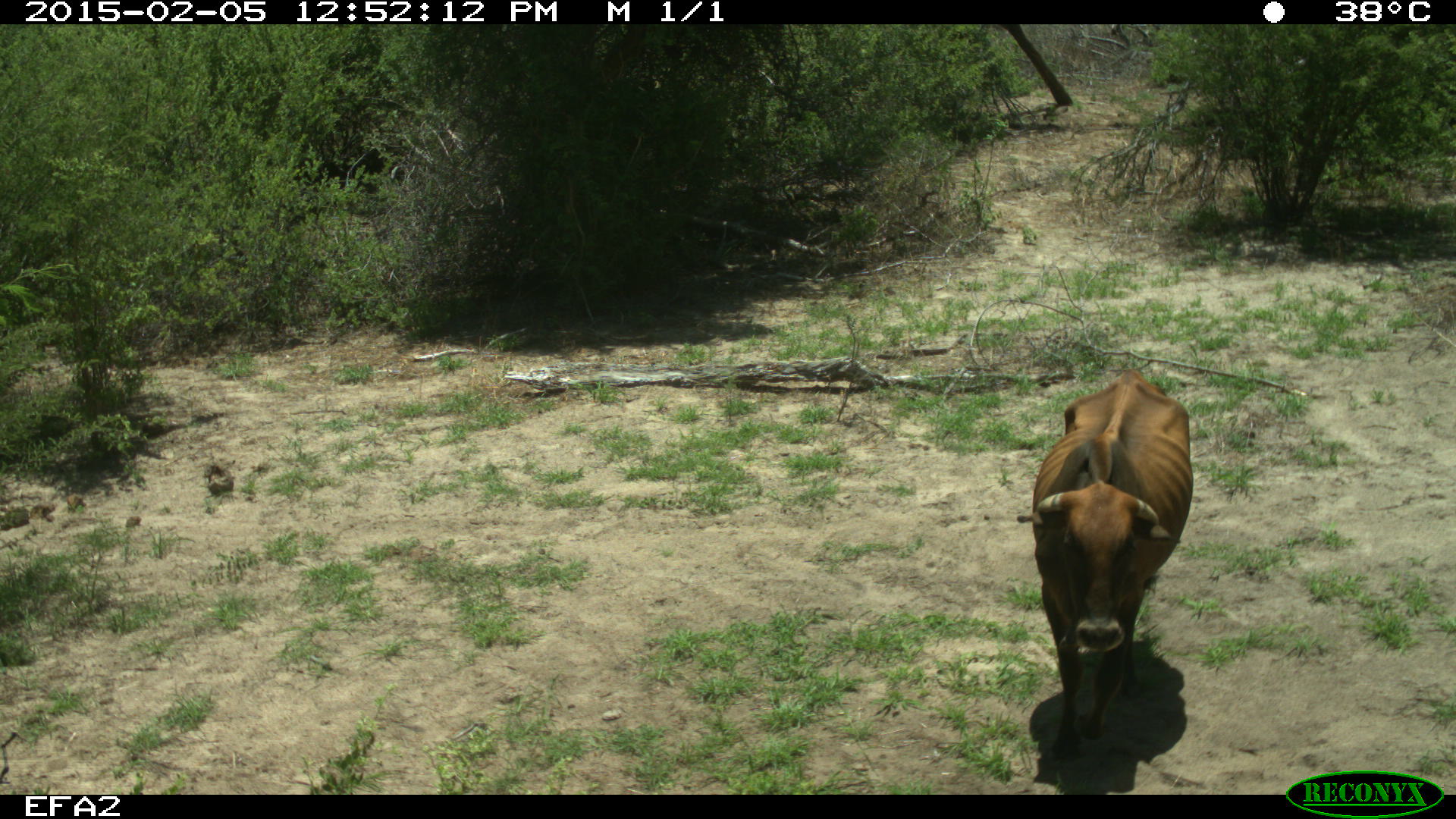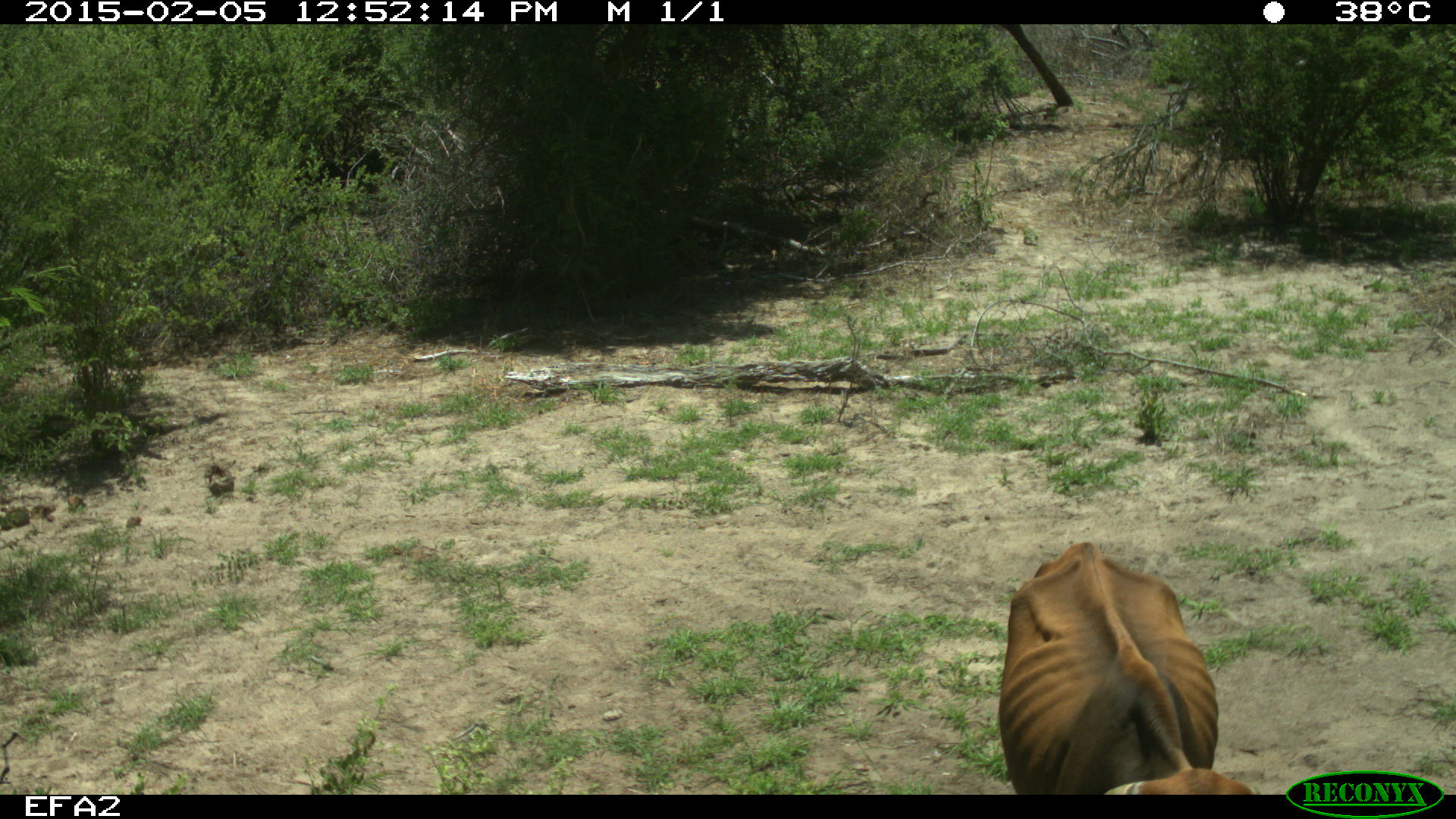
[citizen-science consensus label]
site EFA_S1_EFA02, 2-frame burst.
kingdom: Animalia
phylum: Chordata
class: Mammalia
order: Artiodactyla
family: Bovidae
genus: Bos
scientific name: Bos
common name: cattle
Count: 1.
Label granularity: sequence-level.